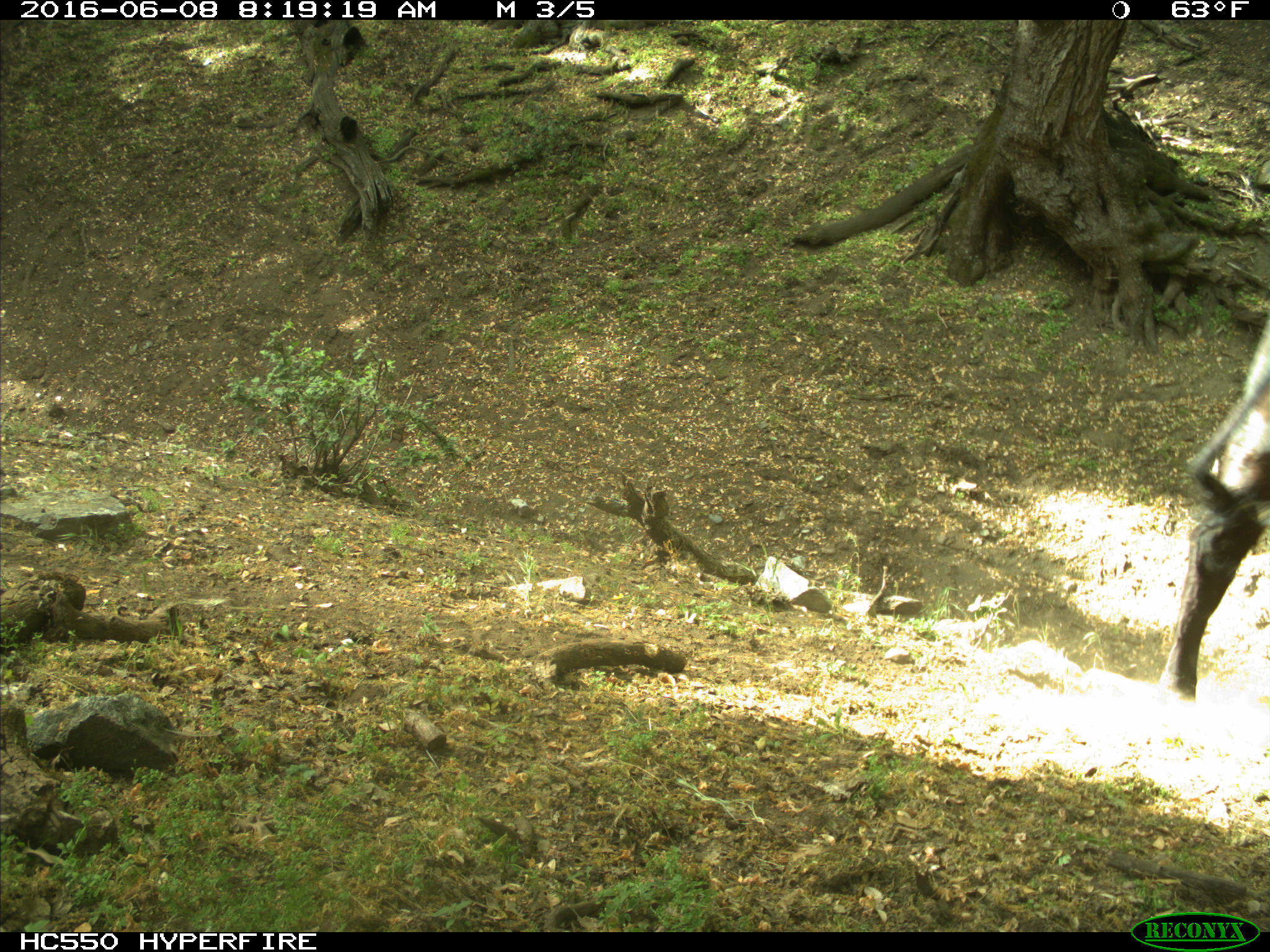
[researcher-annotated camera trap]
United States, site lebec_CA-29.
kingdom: Animalia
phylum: Chordata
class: Mammalia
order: Artiodactyla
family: Bovidae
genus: Bos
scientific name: Bos taurus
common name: domestic cow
Bos taurus (domestic cow).